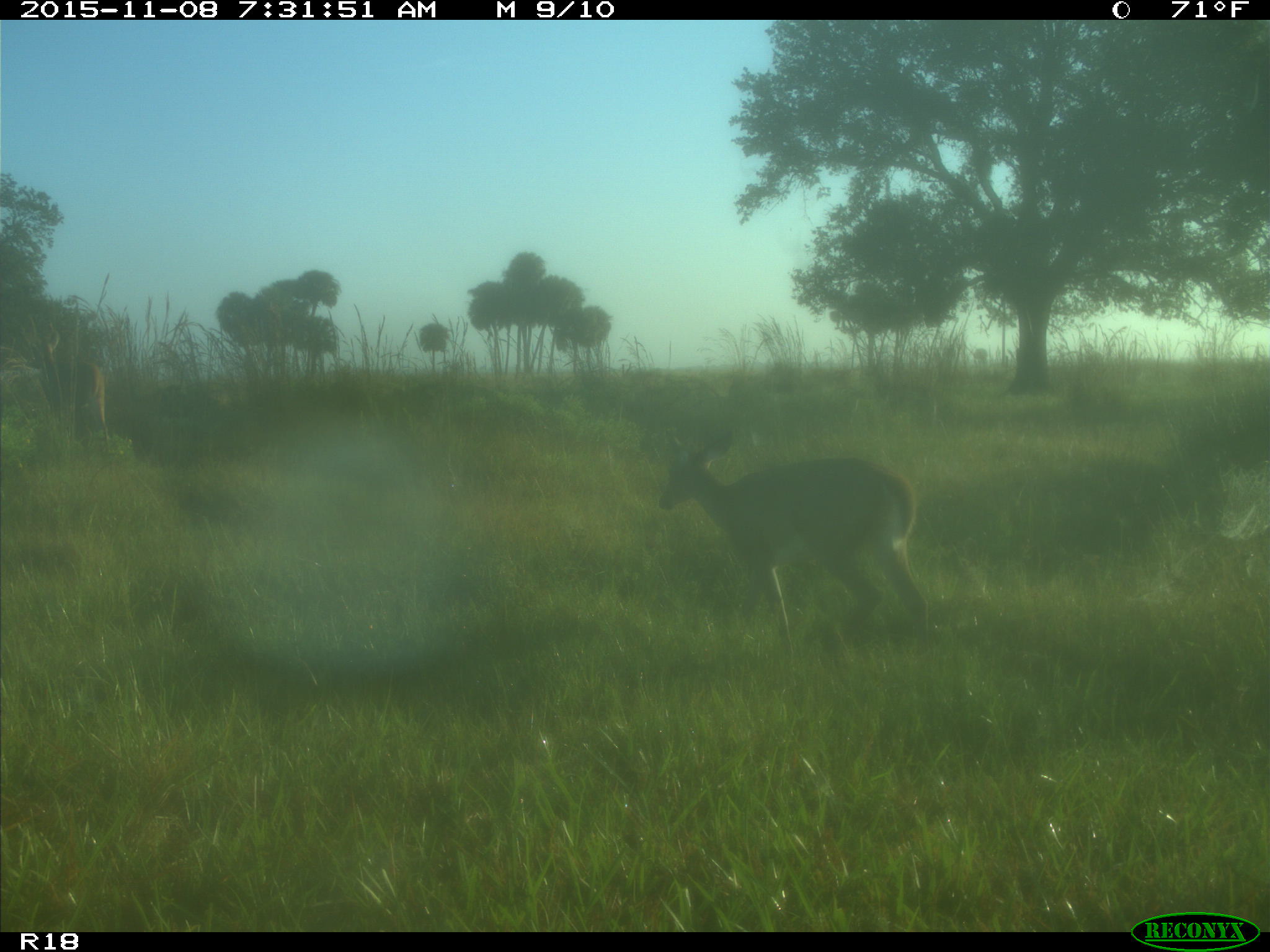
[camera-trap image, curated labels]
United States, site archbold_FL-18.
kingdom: Animalia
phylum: Chordata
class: Mammalia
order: Artiodactyla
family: Cervidae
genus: Odocoileus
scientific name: Odocoileus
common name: deer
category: unidentified deer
Unidentified deer (deer) (Odocoileus).